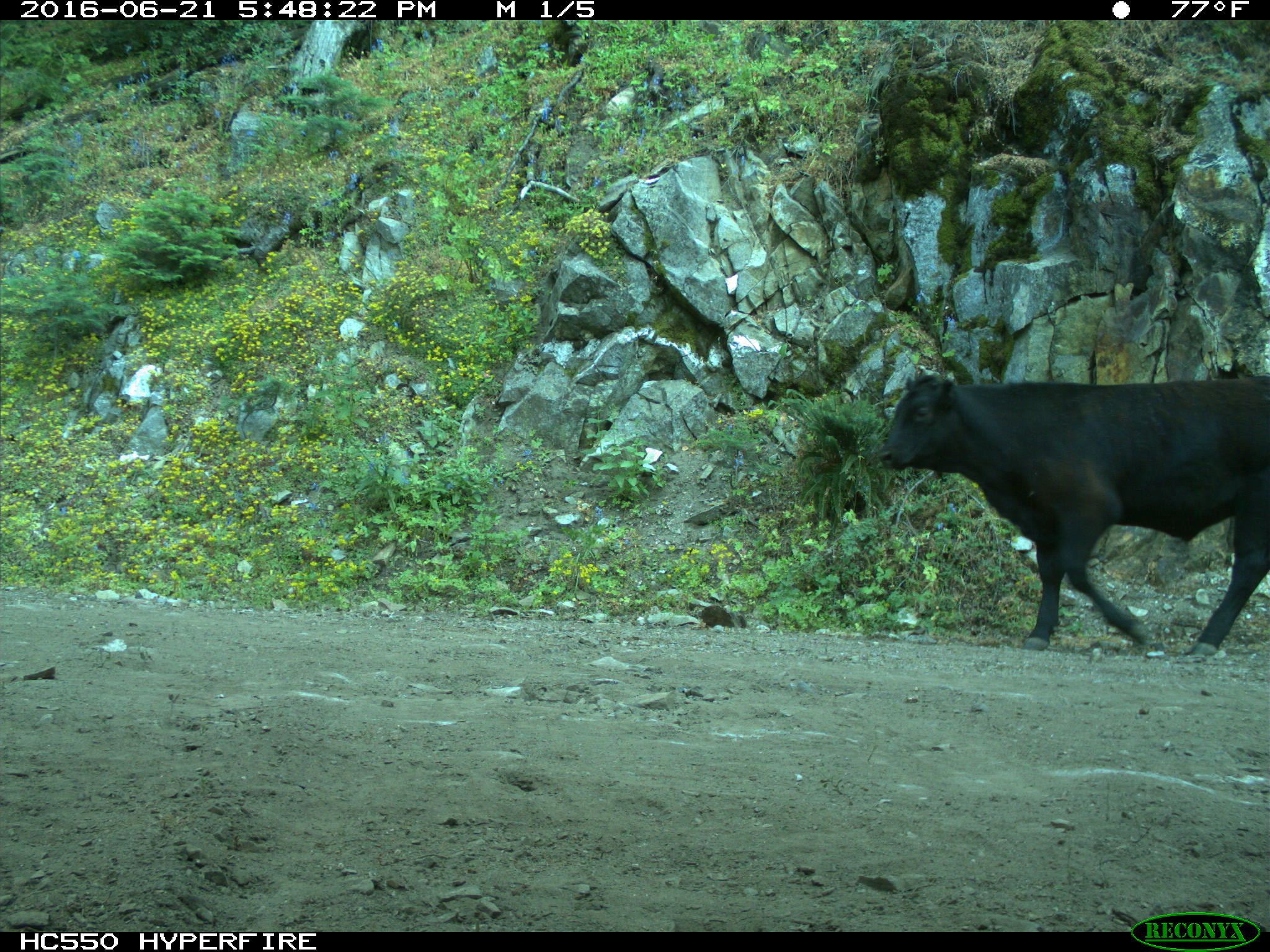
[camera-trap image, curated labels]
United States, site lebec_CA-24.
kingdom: Animalia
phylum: Chordata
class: Mammalia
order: Artiodactyla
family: Bovidae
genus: Bos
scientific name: Bos taurus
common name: domestic cow